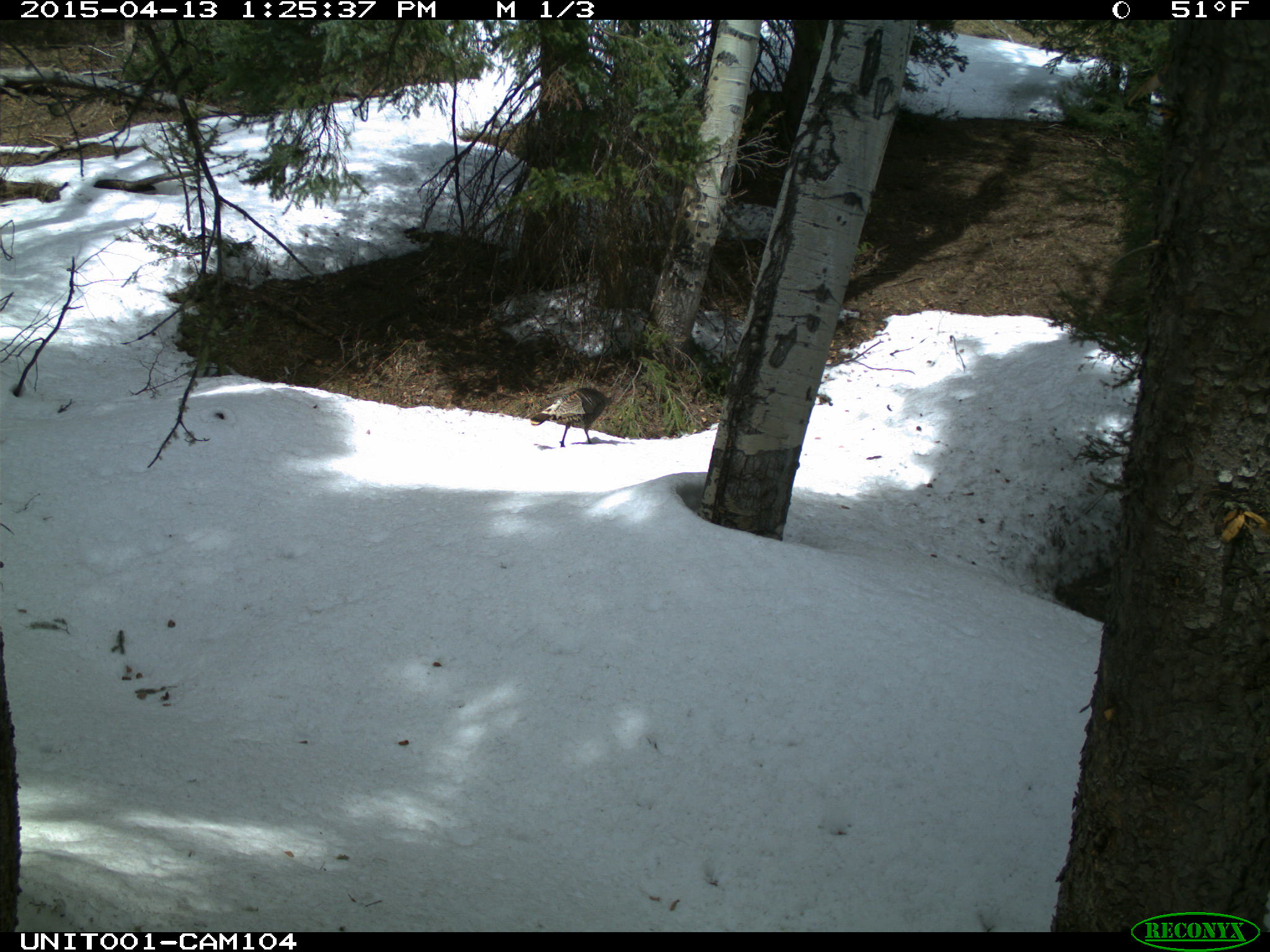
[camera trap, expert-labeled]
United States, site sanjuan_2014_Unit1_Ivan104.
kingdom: Animalia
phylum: Chordata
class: Aves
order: Galliformes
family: Phasianidae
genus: Meleagris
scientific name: Meleagris gallopavo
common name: wild turkey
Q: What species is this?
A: Meleagris gallopavo (wild turkey).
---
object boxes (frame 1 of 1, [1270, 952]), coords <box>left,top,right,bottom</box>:
animal: <box>530,386,615,449</box>